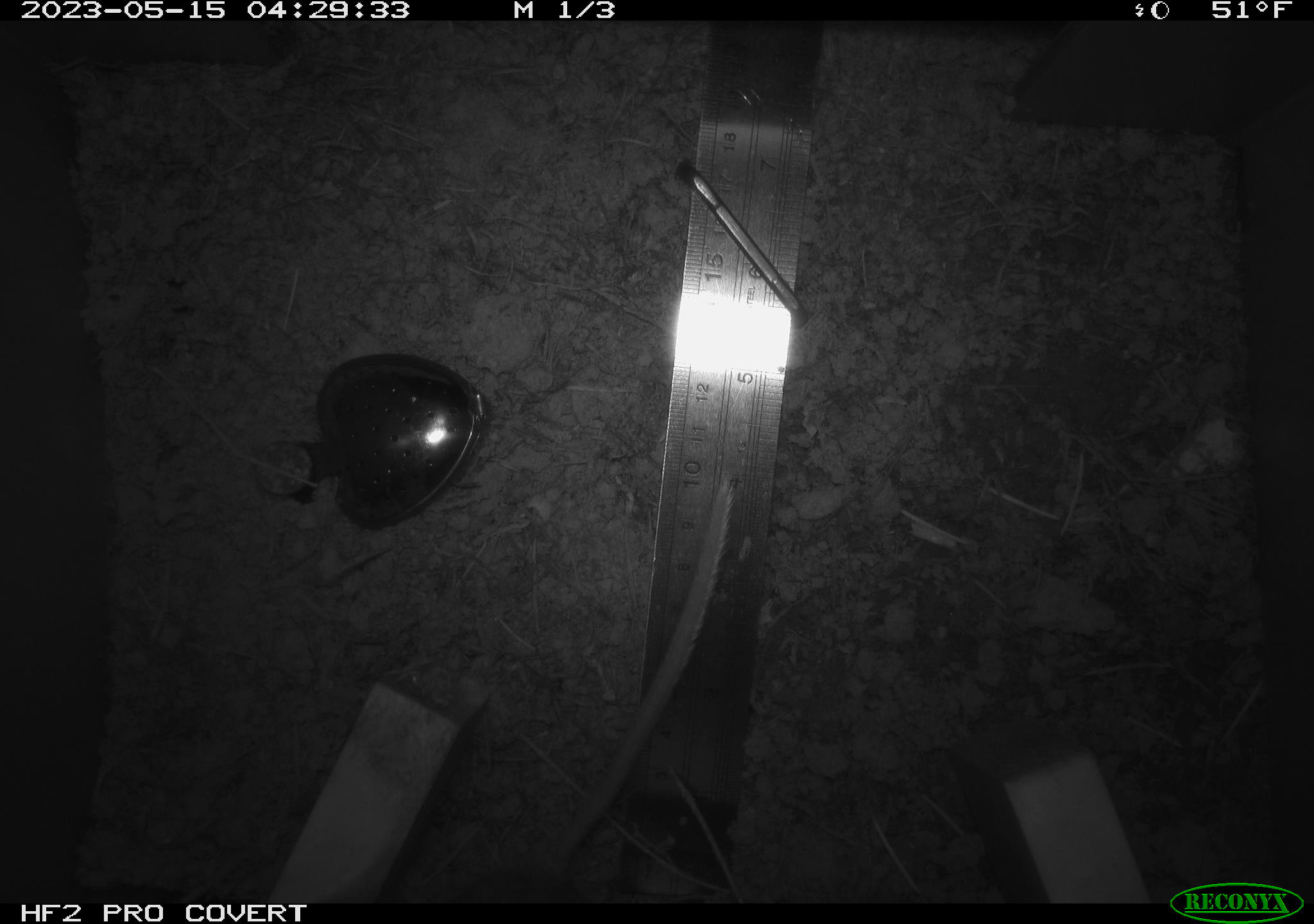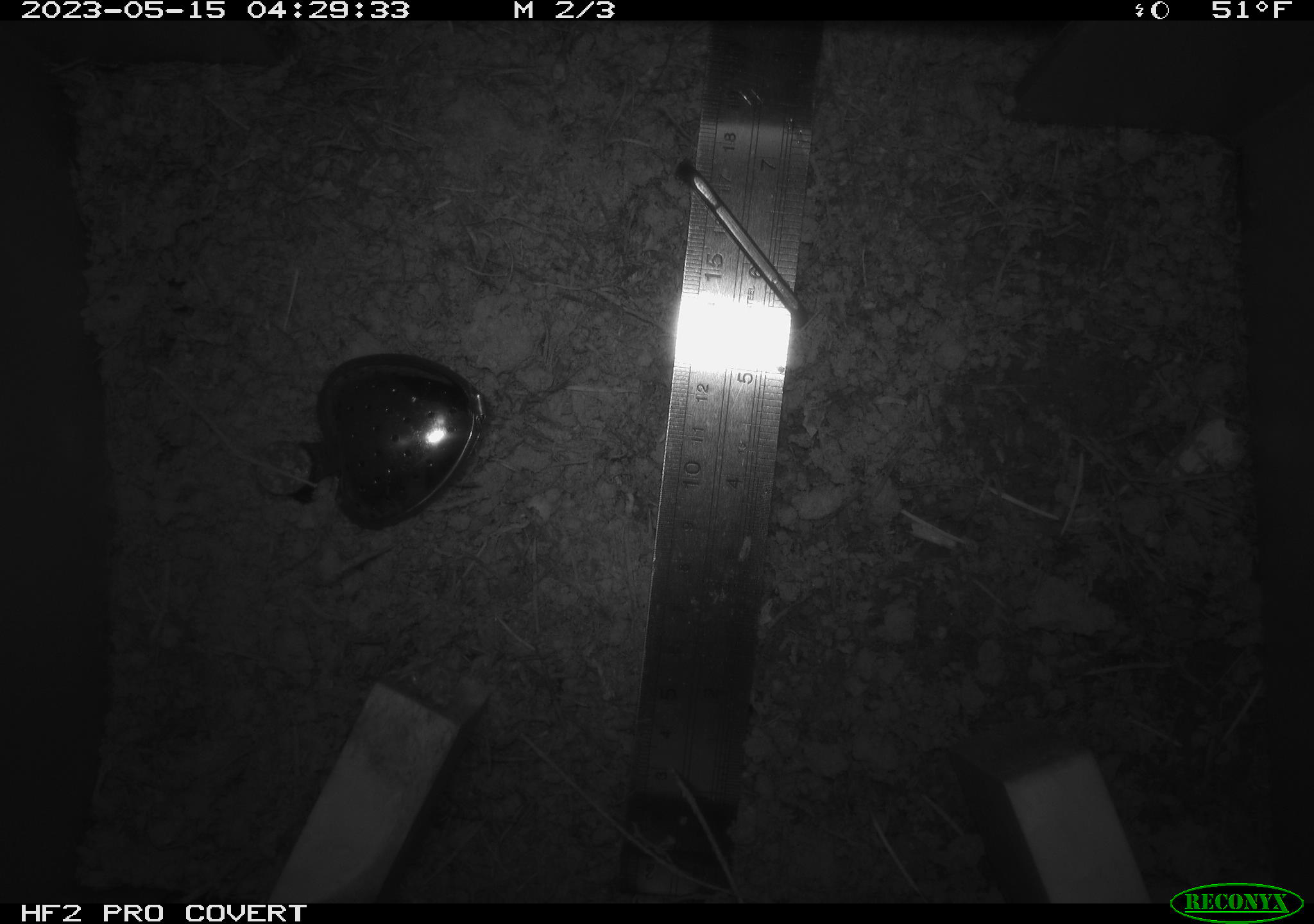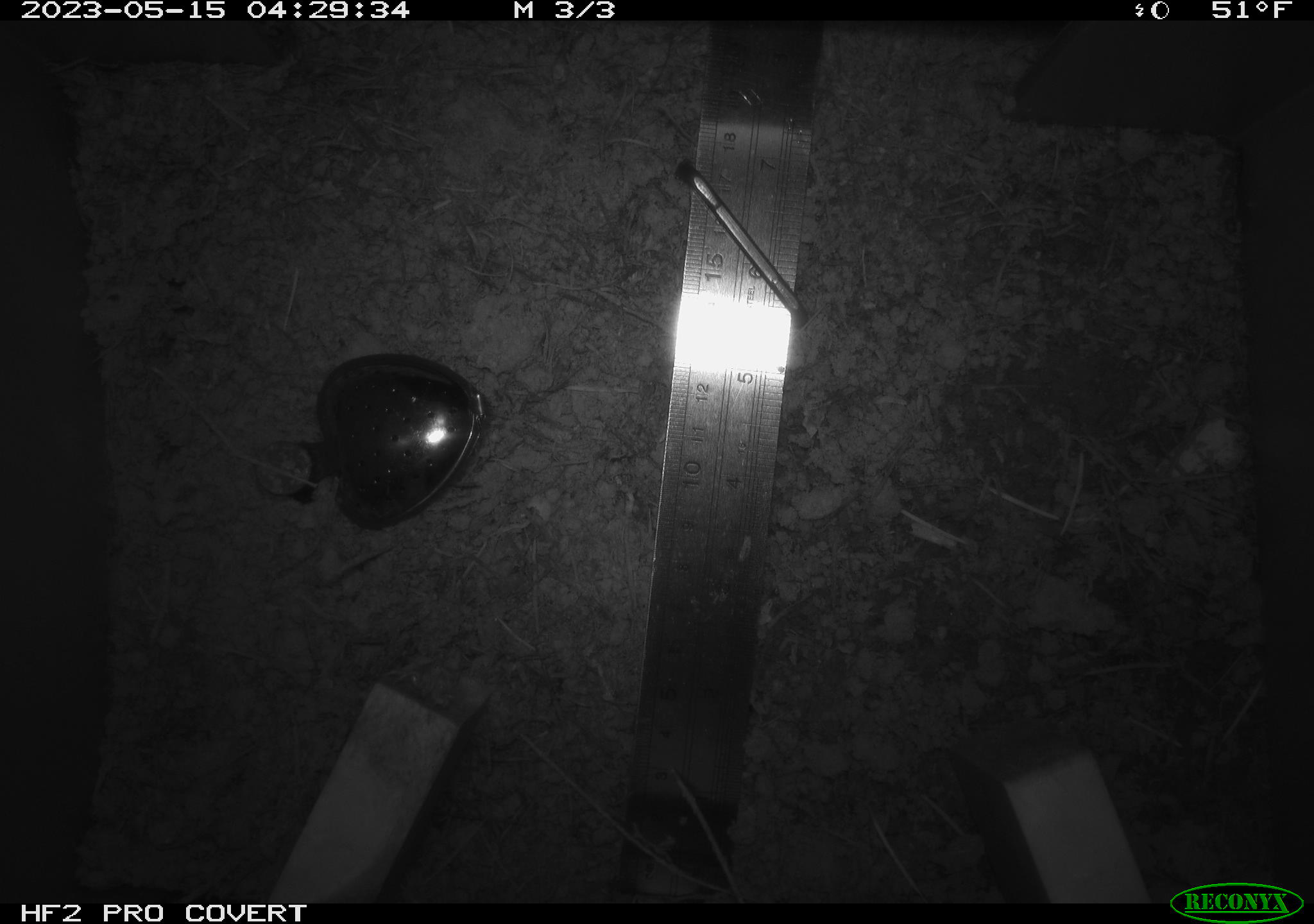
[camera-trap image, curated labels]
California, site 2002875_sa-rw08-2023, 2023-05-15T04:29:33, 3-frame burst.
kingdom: Animalia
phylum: Chordata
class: Mammalia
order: Rodentia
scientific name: Rodentia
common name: mouse species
Mouse species (Rodentia).